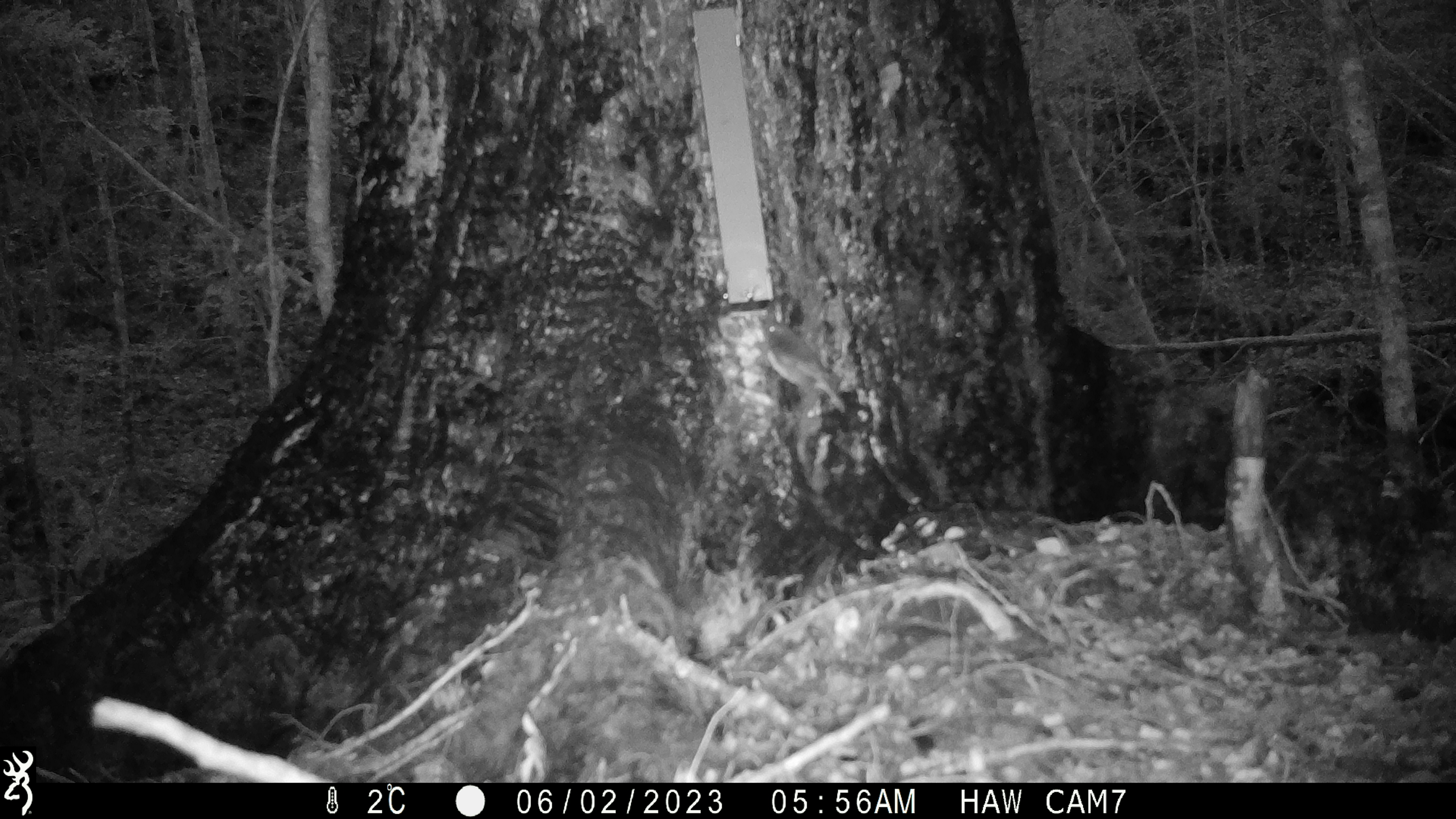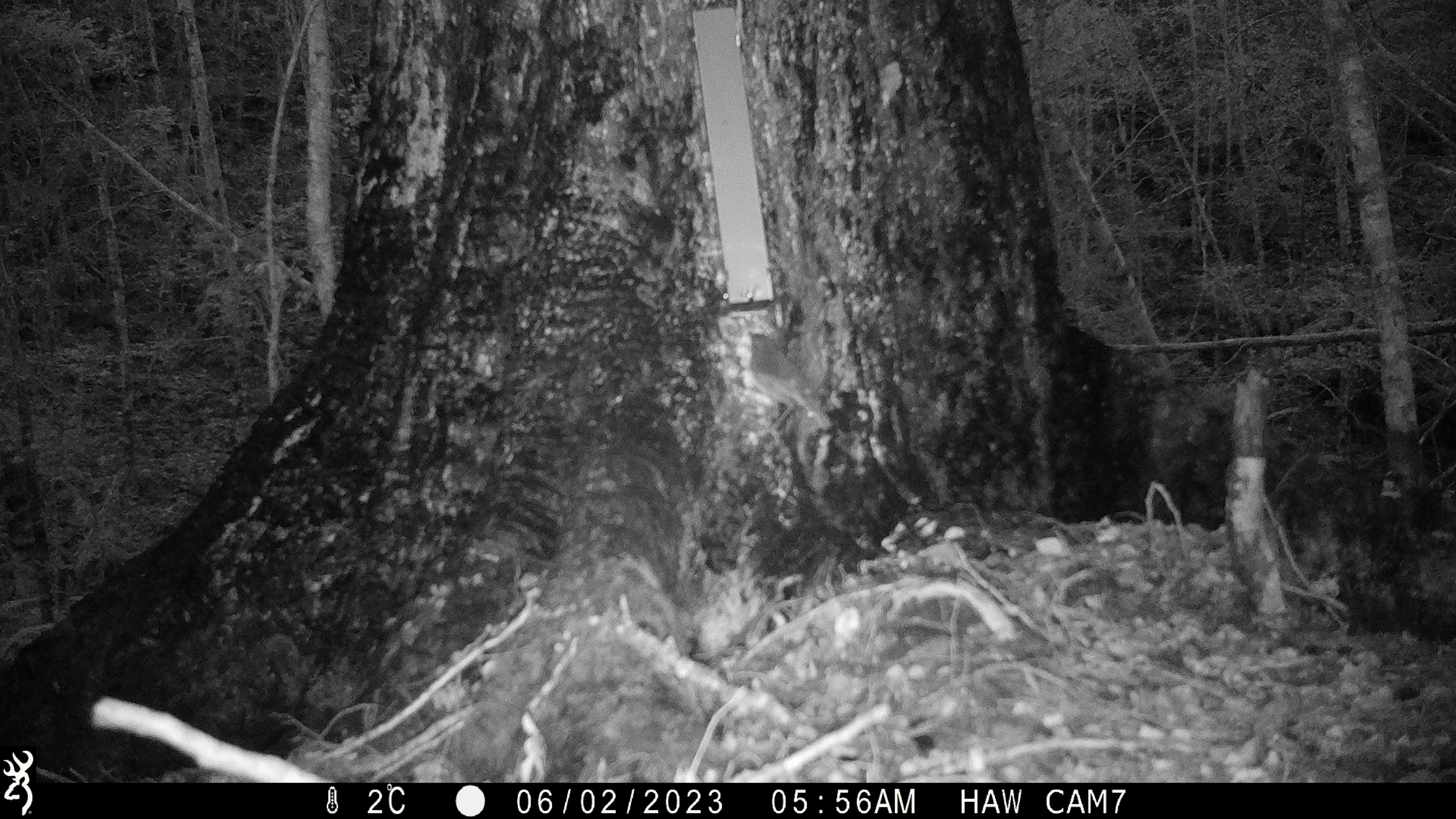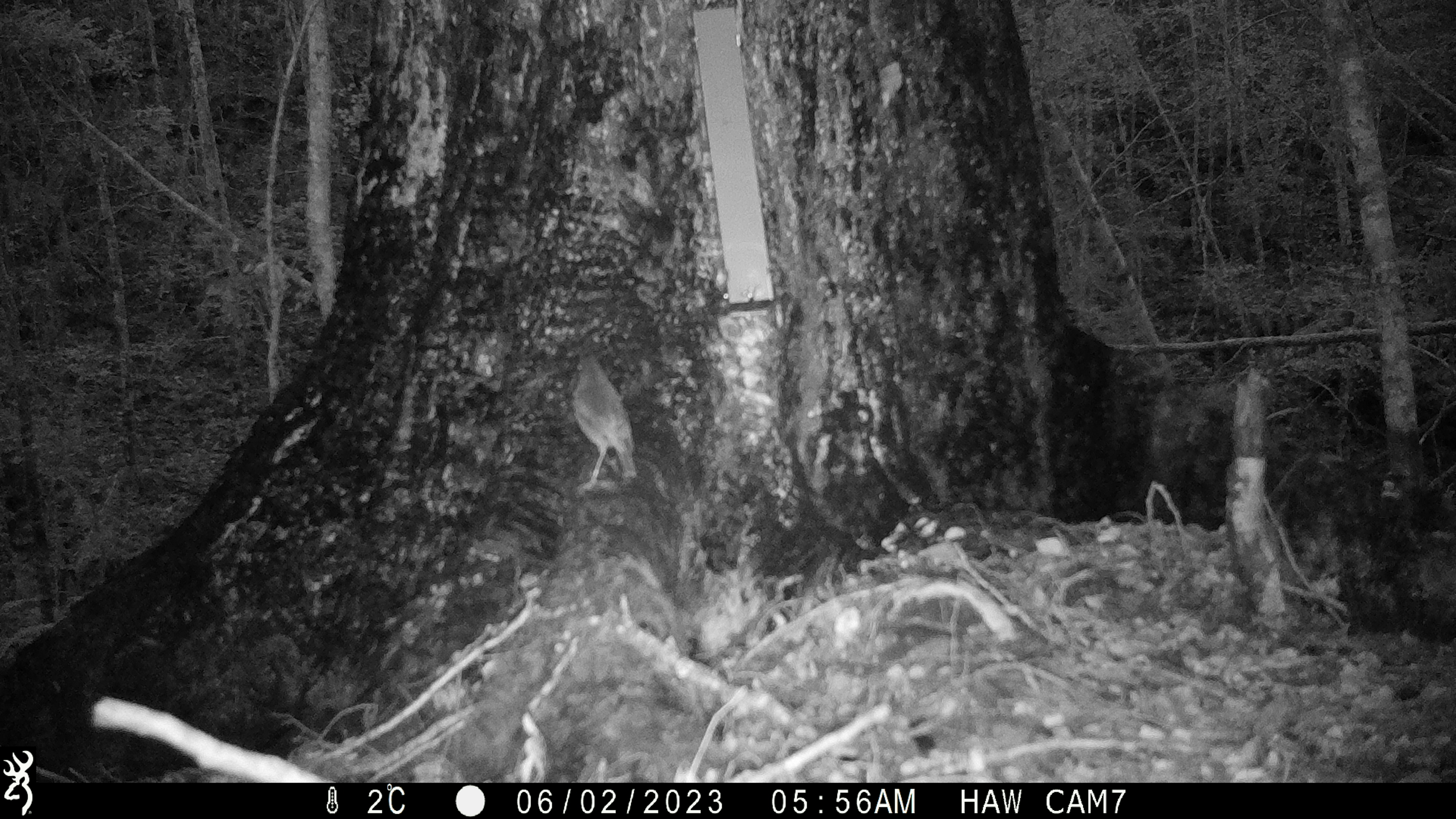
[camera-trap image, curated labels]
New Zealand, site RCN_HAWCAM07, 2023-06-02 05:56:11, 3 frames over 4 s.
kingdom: Animalia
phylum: Chordata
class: Aves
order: Passeriformes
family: Petroicidae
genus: Petroica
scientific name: Petroica australis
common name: new zealand robin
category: robin